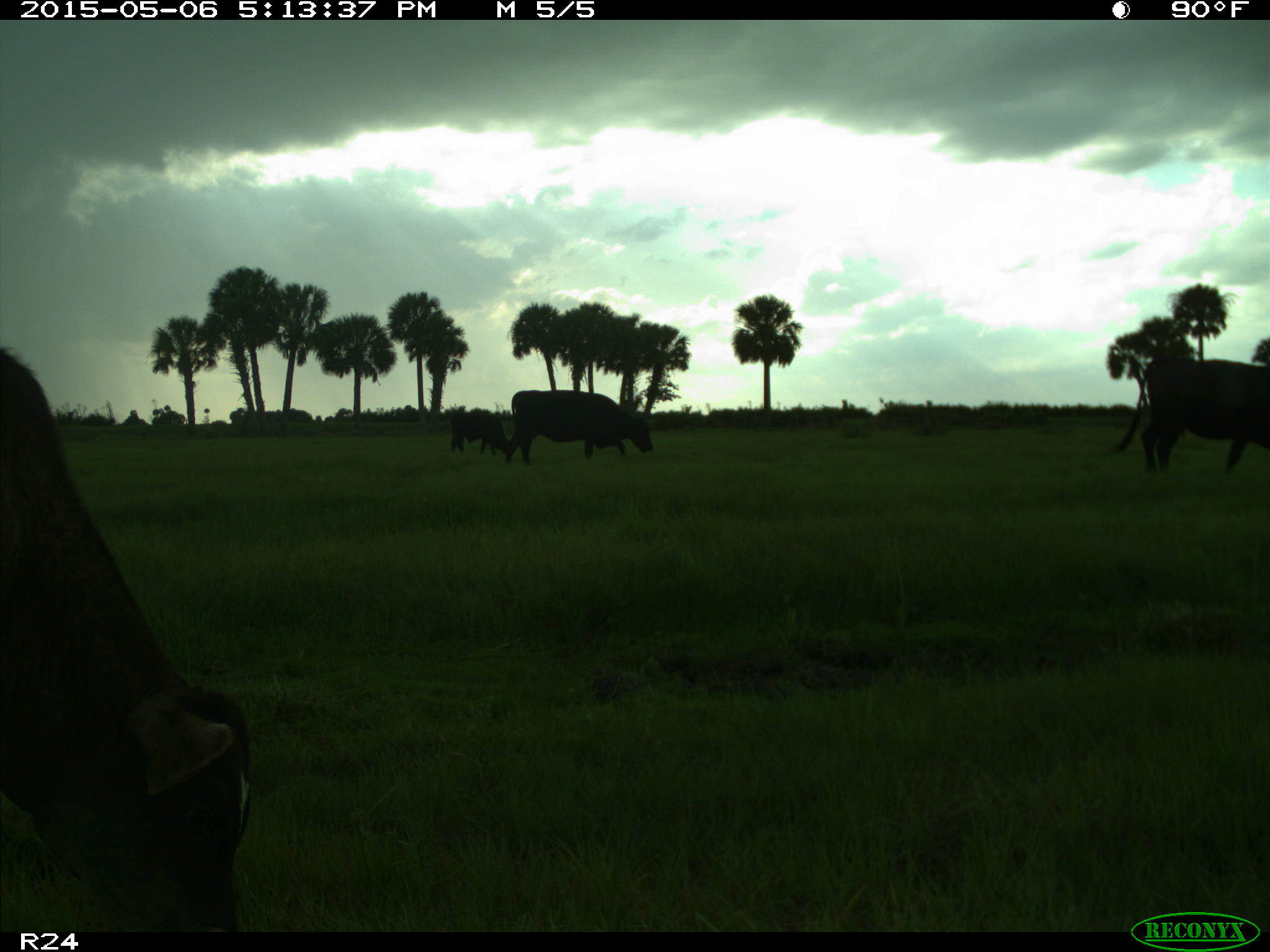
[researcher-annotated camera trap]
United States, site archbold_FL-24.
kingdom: Animalia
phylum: Chordata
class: Mammalia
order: Artiodactyla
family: Bovidae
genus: Bos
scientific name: Bos taurus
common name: domestic cow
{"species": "Bos taurus (domestic cow)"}